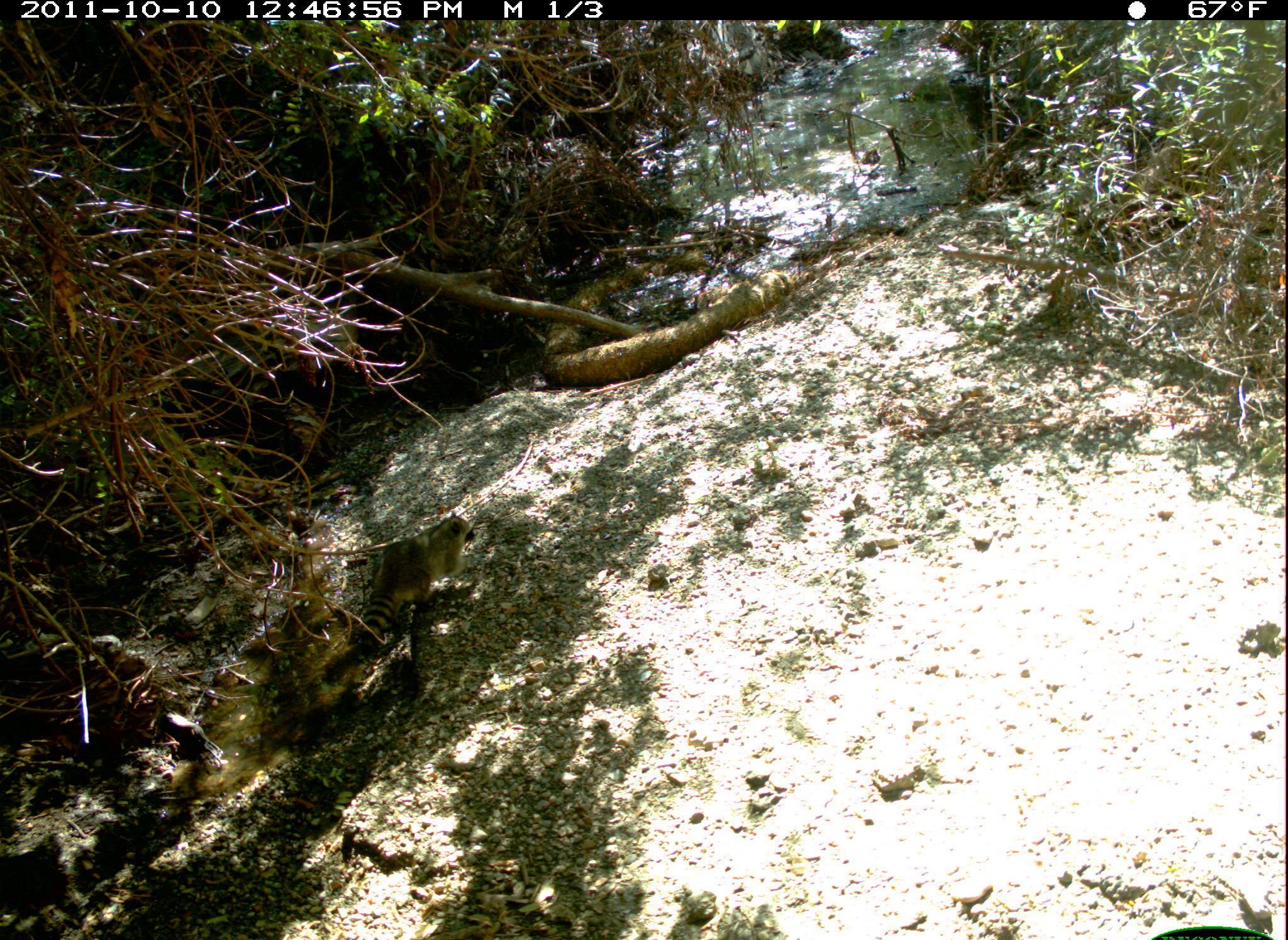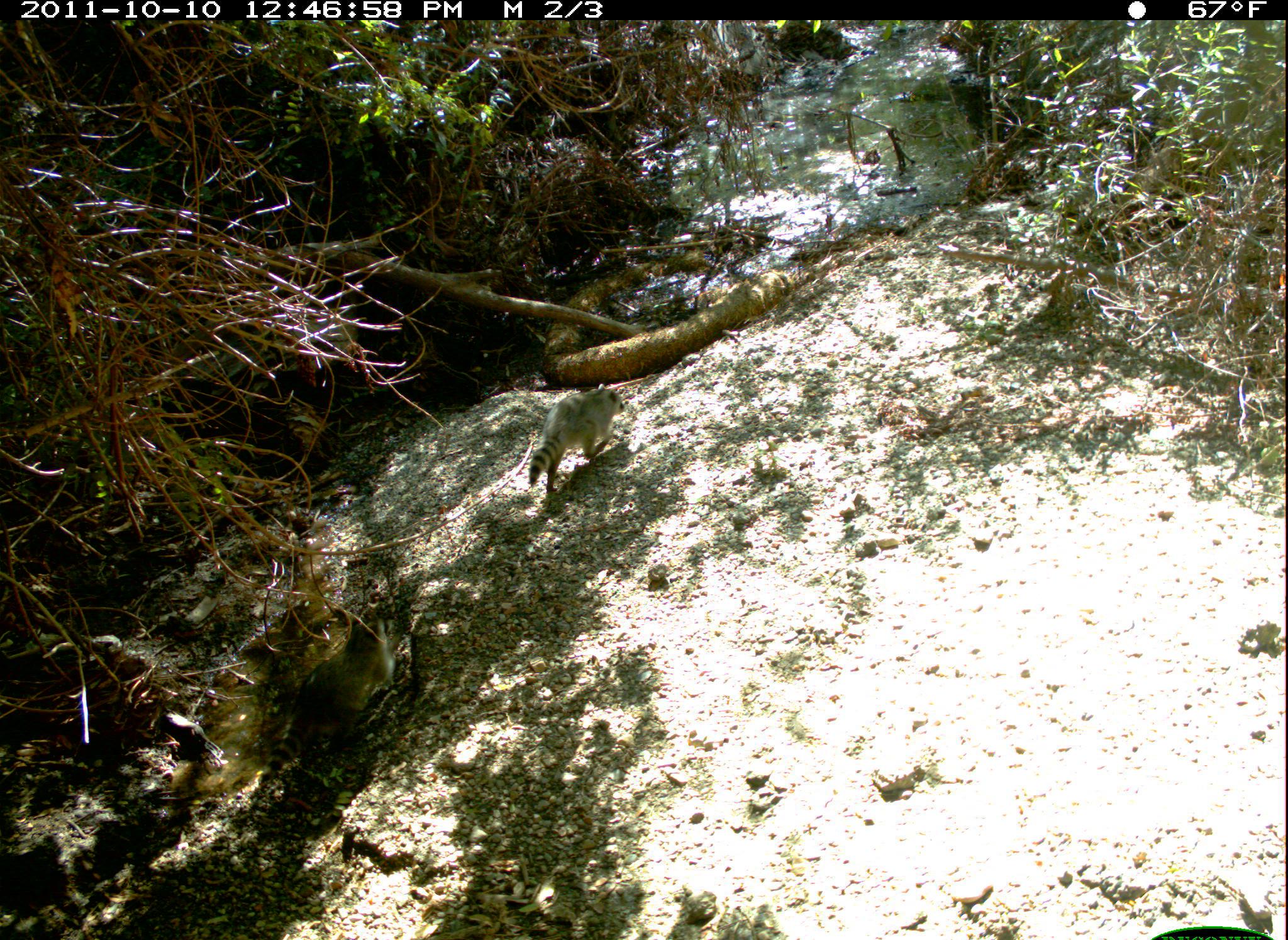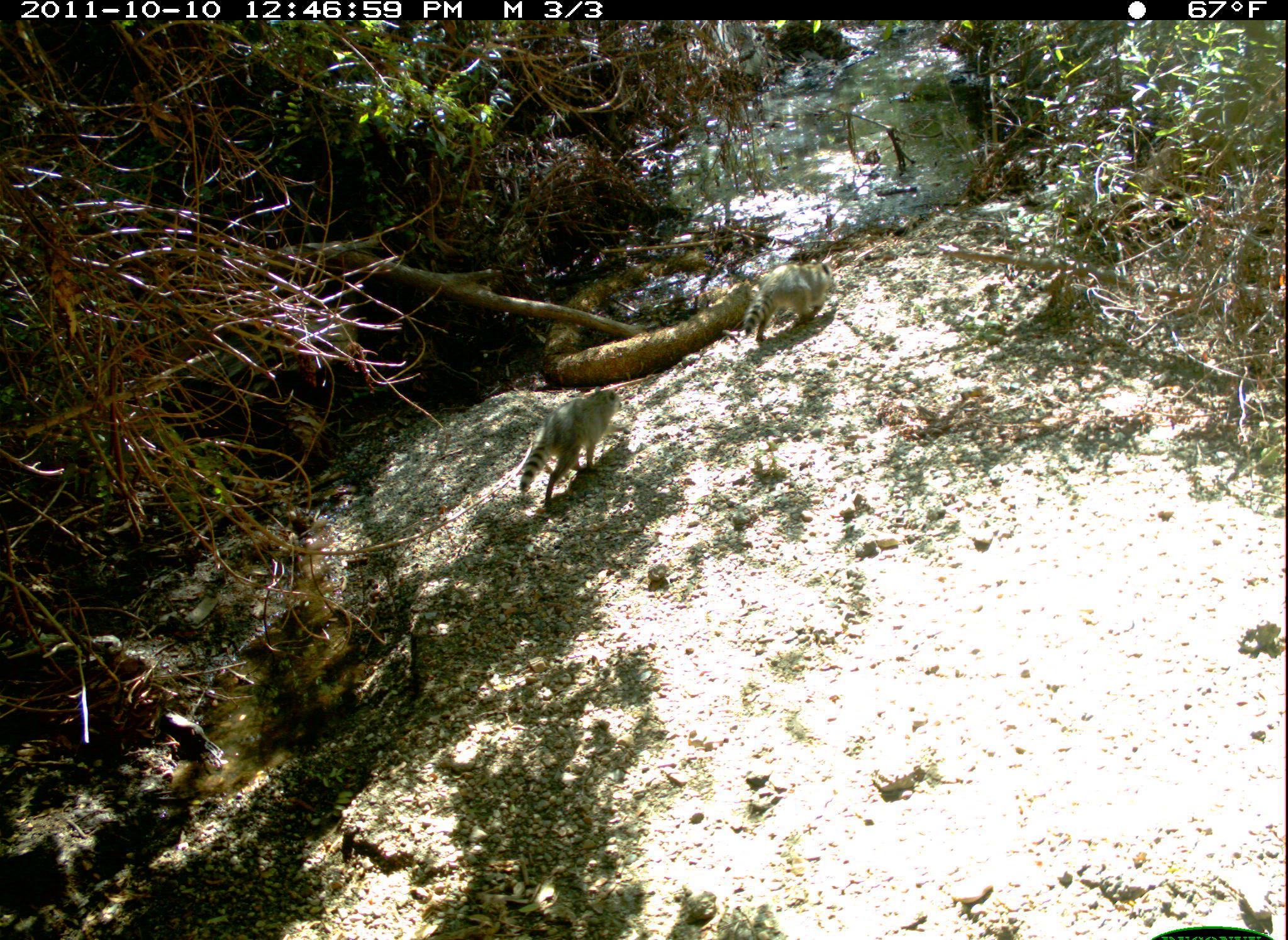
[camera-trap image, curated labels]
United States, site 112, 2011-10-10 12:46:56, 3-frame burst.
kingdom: Animalia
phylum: Chordata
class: Mammalia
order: Carnivora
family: Procyonidae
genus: Procyon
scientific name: Procyon lotor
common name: raccoon